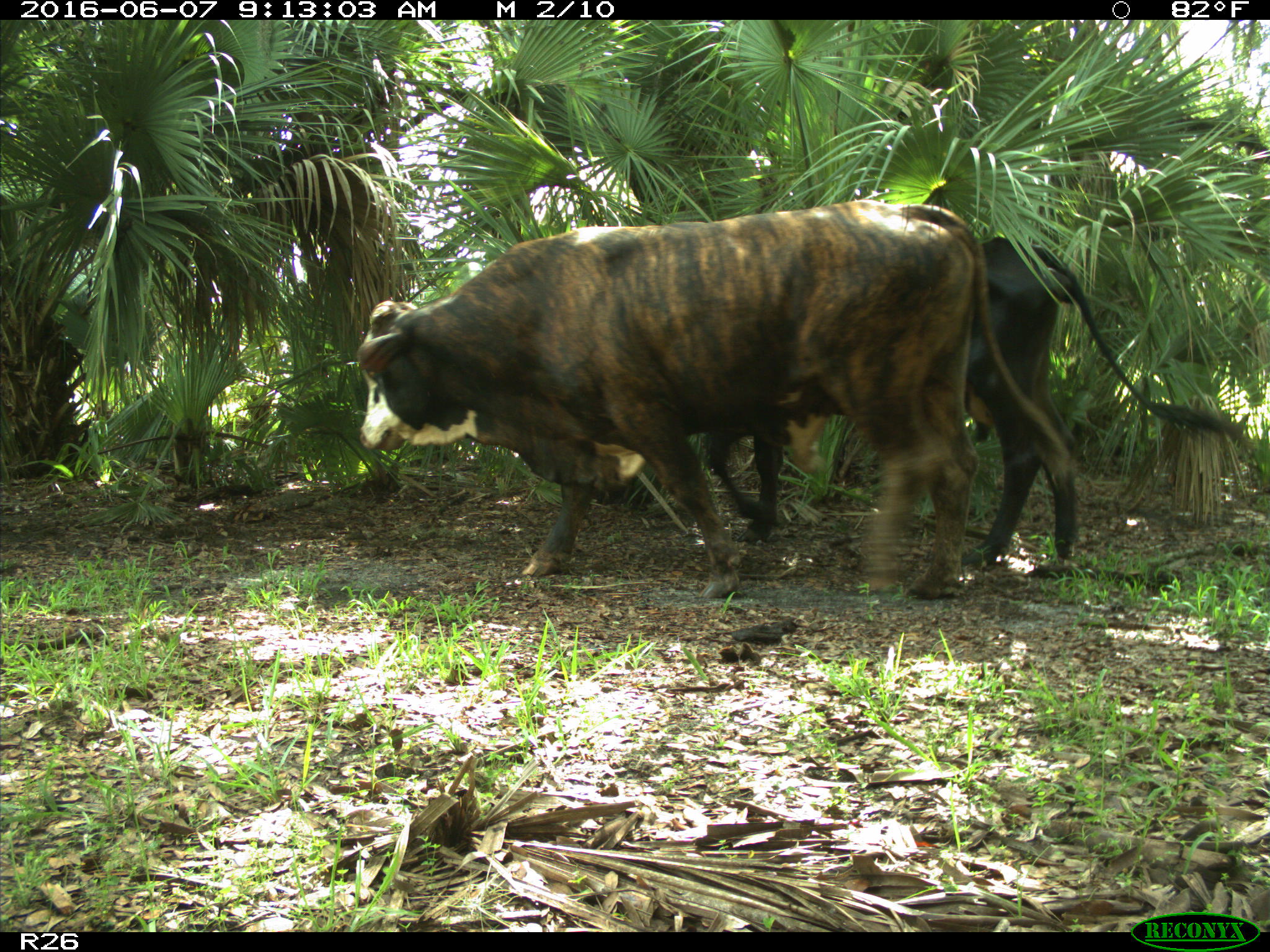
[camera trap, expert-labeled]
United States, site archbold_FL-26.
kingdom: Animalia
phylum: Chordata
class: Mammalia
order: Artiodactyla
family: Bovidae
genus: Bos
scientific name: Bos taurus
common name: domestic cow